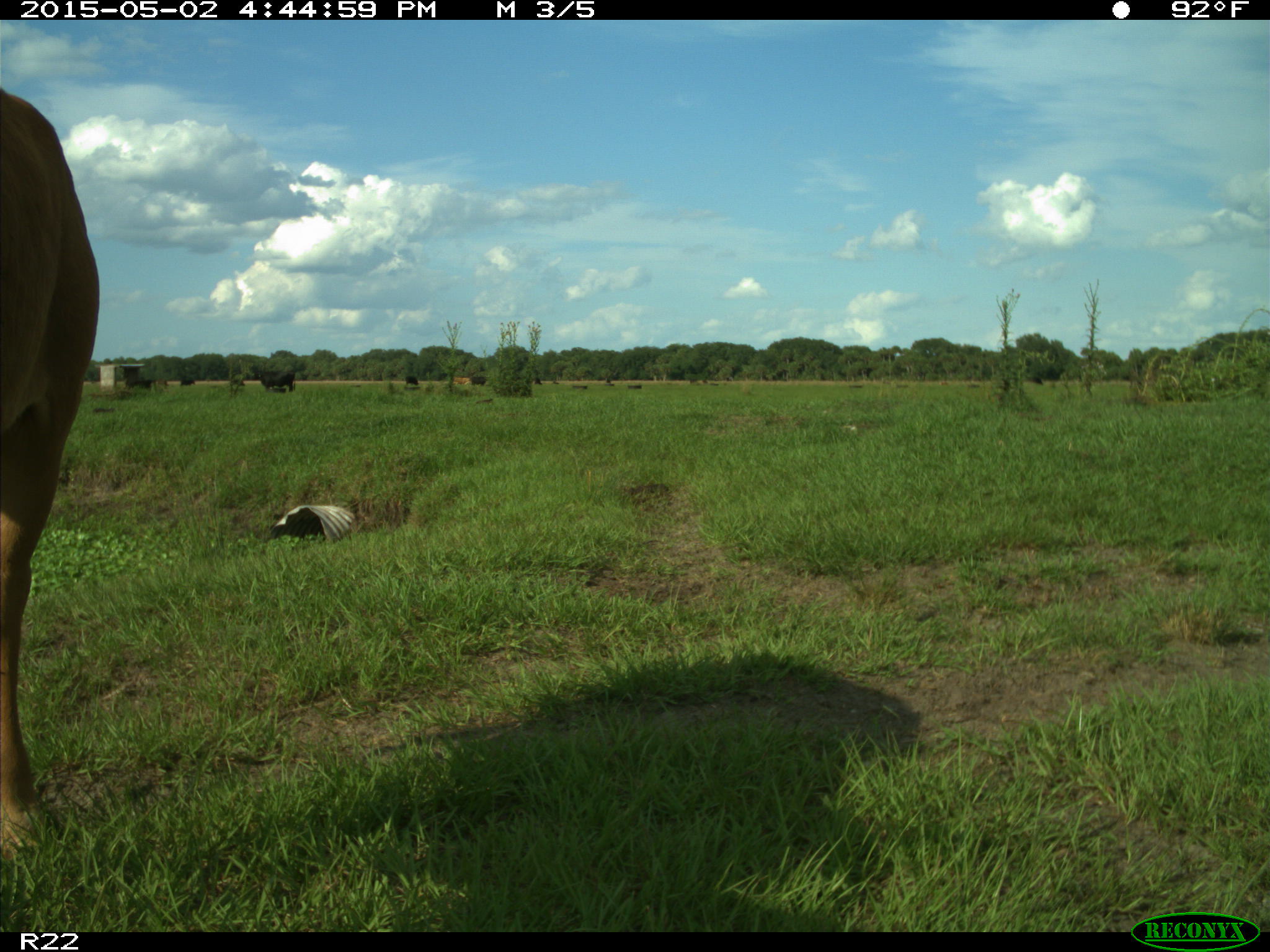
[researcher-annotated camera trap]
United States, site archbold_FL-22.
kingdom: Animalia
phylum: Chordata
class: Mammalia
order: Artiodactyla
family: Bovidae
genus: Bos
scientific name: Bos taurus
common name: domestic cow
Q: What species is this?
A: Bos taurus (domestic cow).